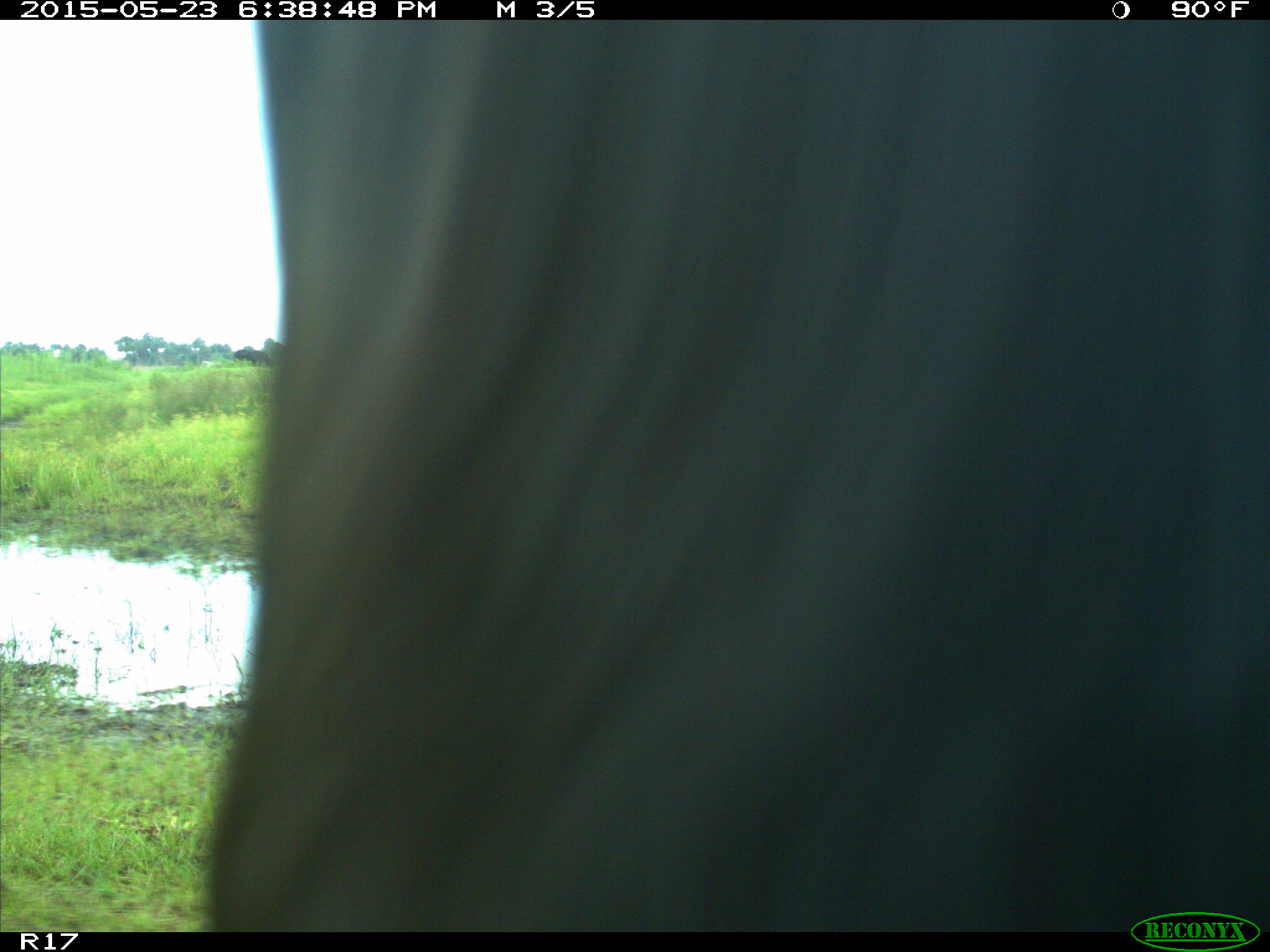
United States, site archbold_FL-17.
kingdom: Animalia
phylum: Chordata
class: Mammalia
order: Artiodactyla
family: Bovidae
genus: Bos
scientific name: Bos taurus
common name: domestic cow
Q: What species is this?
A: Bos taurus (domestic cow).